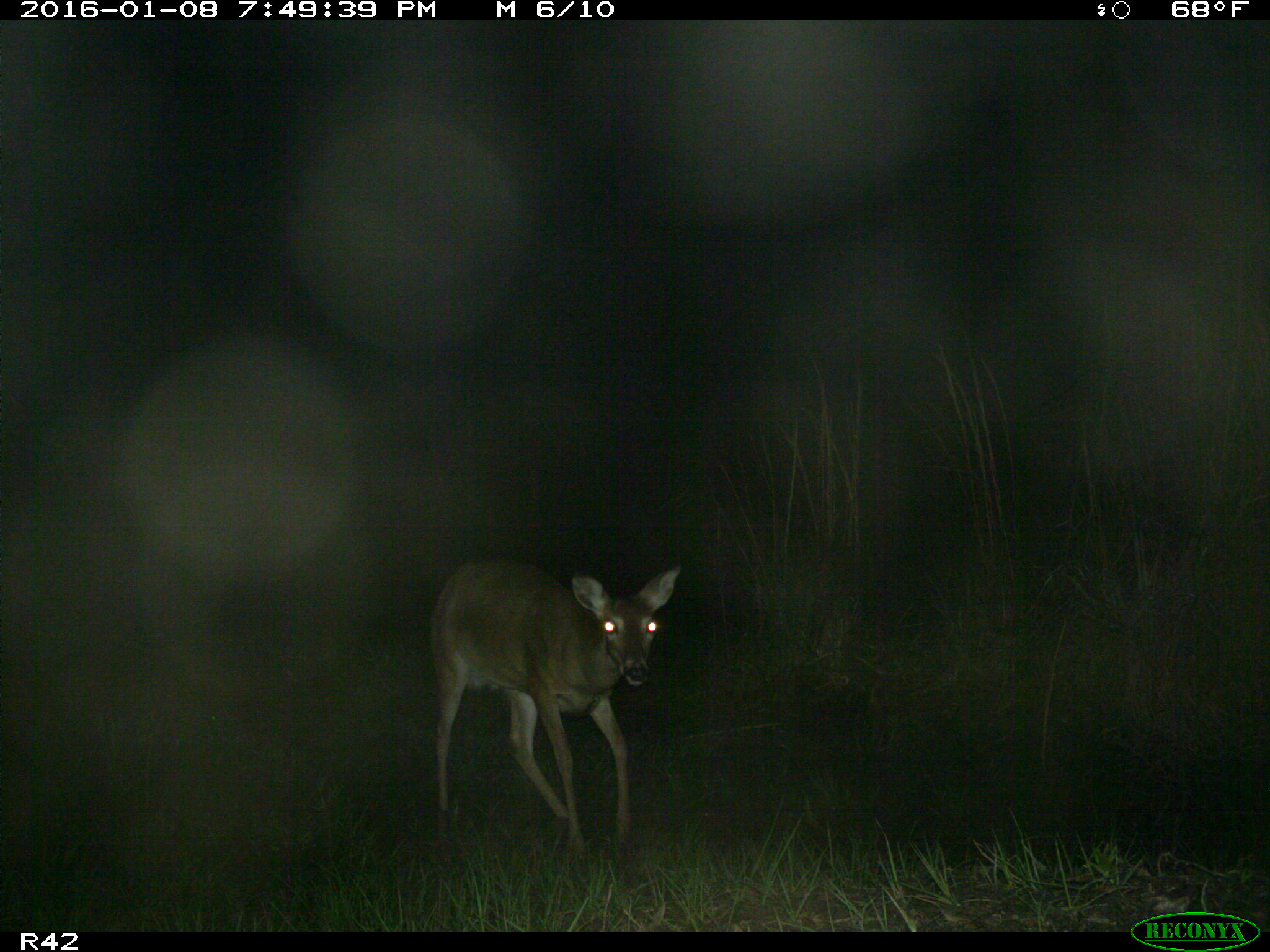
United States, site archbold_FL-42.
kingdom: Animalia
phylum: Chordata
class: Mammalia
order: Artiodactyla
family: Cervidae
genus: Odocoileus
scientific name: Odocoileus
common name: deer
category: unidentified deer